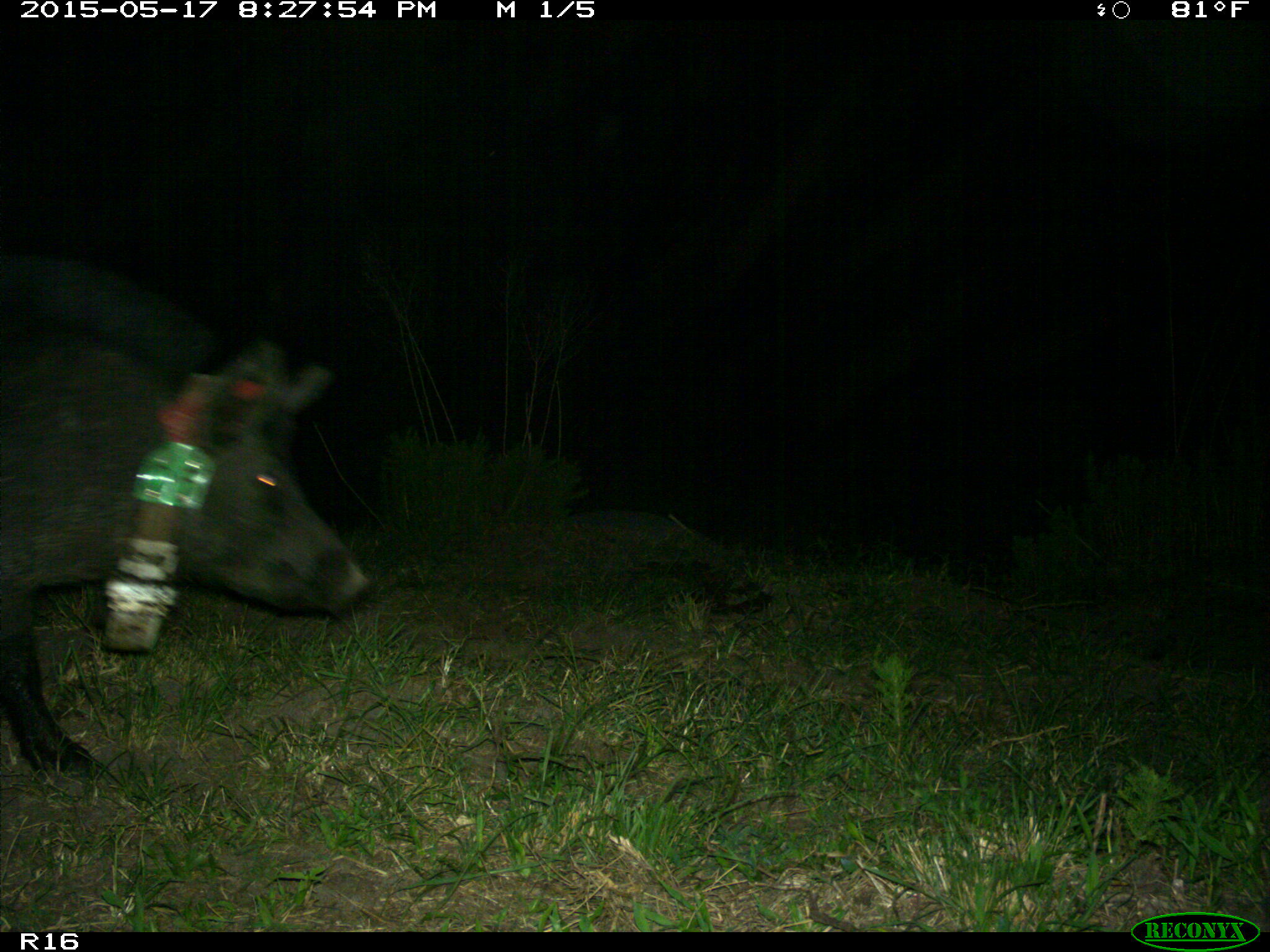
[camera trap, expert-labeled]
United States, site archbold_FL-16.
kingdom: Animalia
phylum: Chordata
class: Mammalia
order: Artiodactyla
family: Suidae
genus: Sus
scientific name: Sus scrofa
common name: wild boar